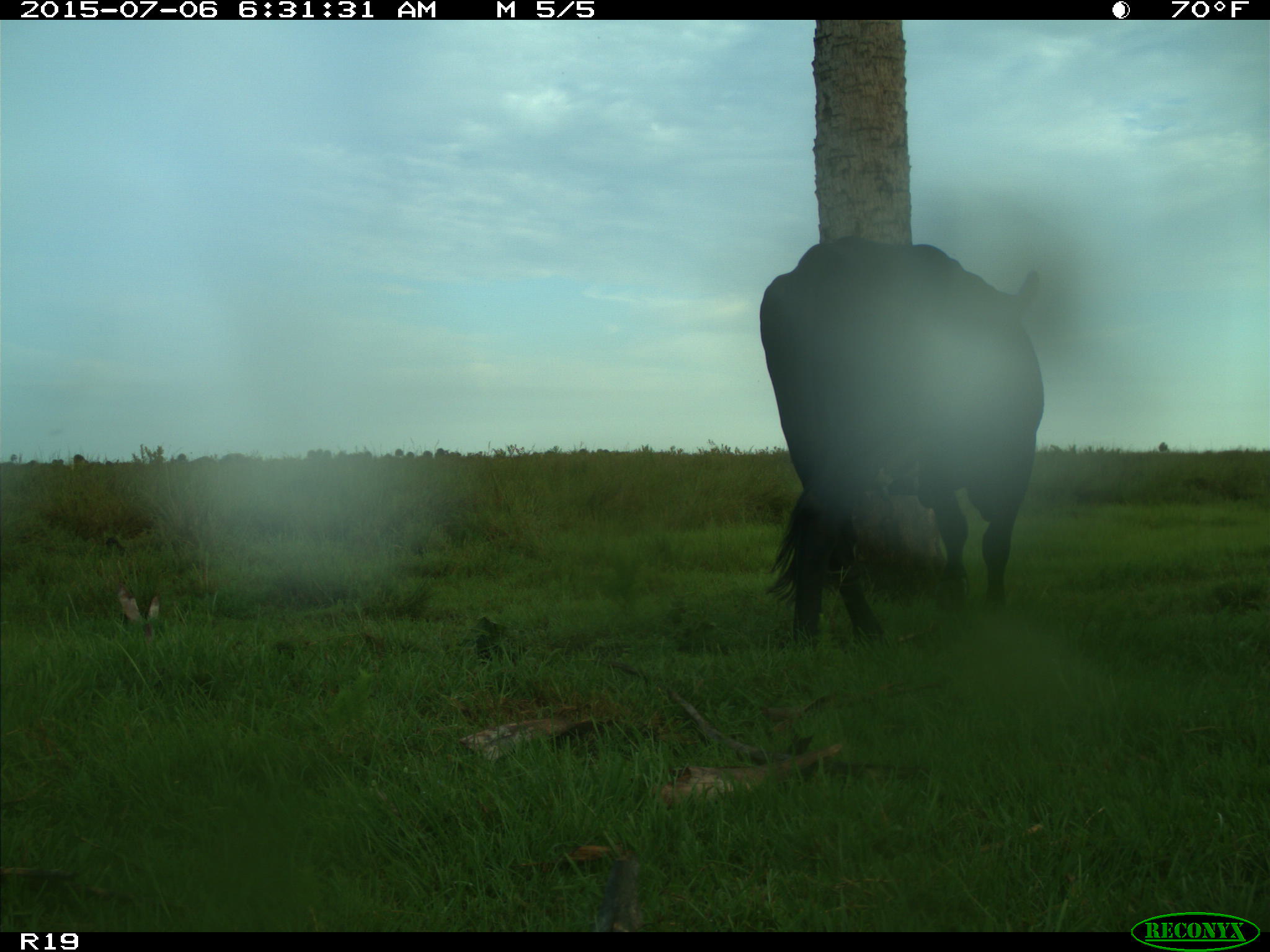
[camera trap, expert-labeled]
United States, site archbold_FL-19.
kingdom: Animalia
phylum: Chordata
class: Mammalia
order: Artiodactyla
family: Bovidae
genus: Bos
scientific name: Bos taurus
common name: domestic cow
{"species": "Bos taurus (domestic cow)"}